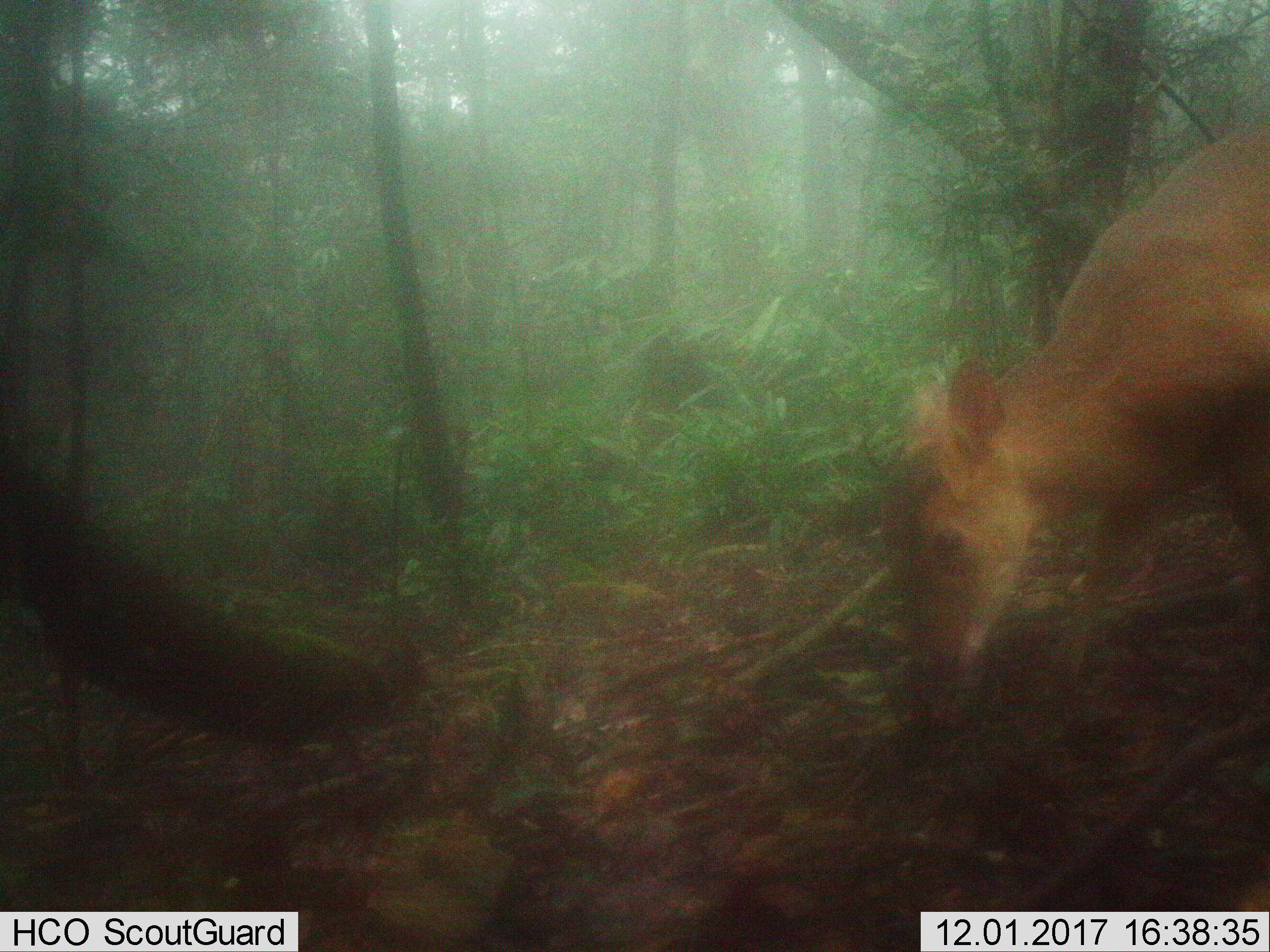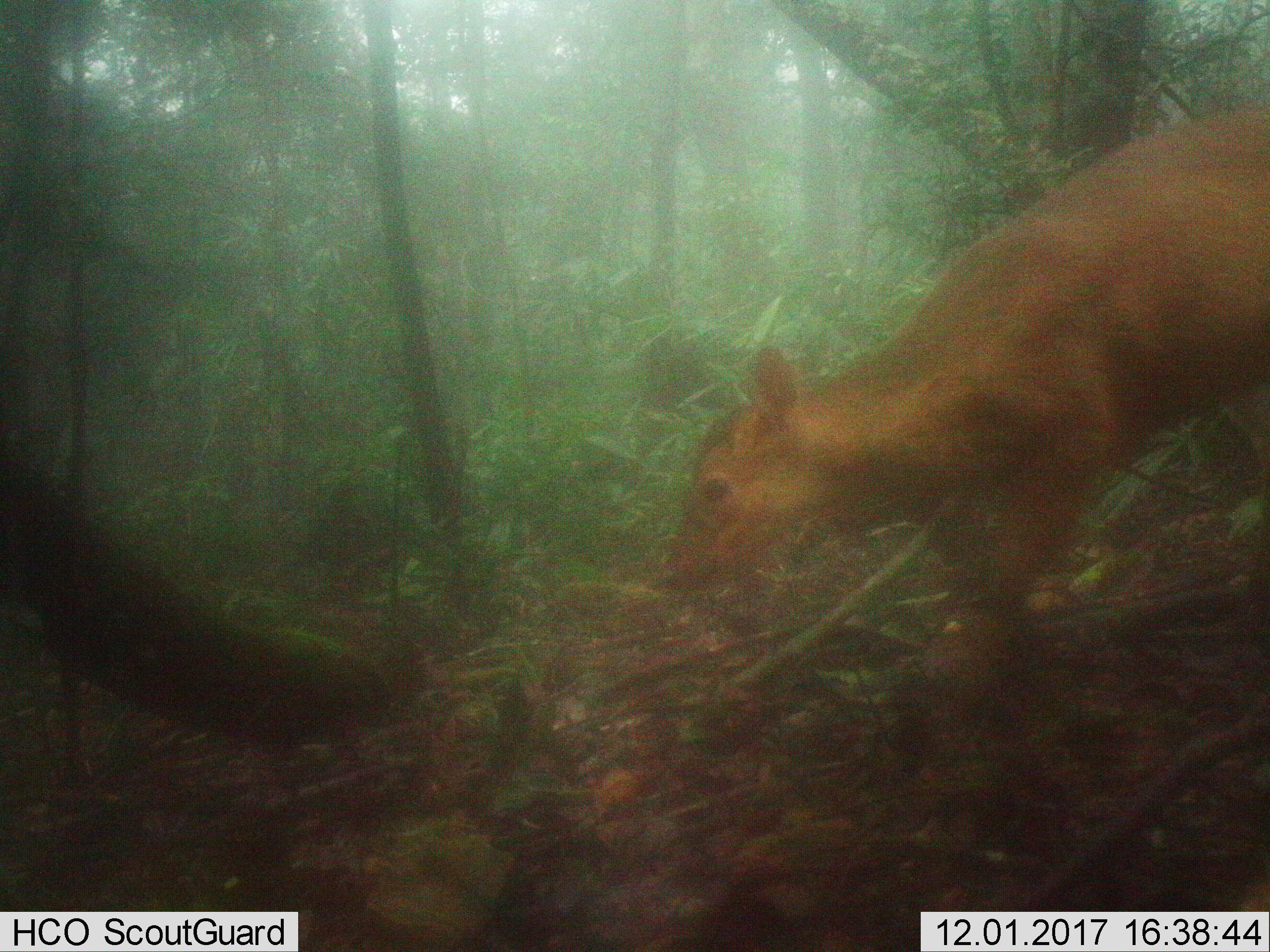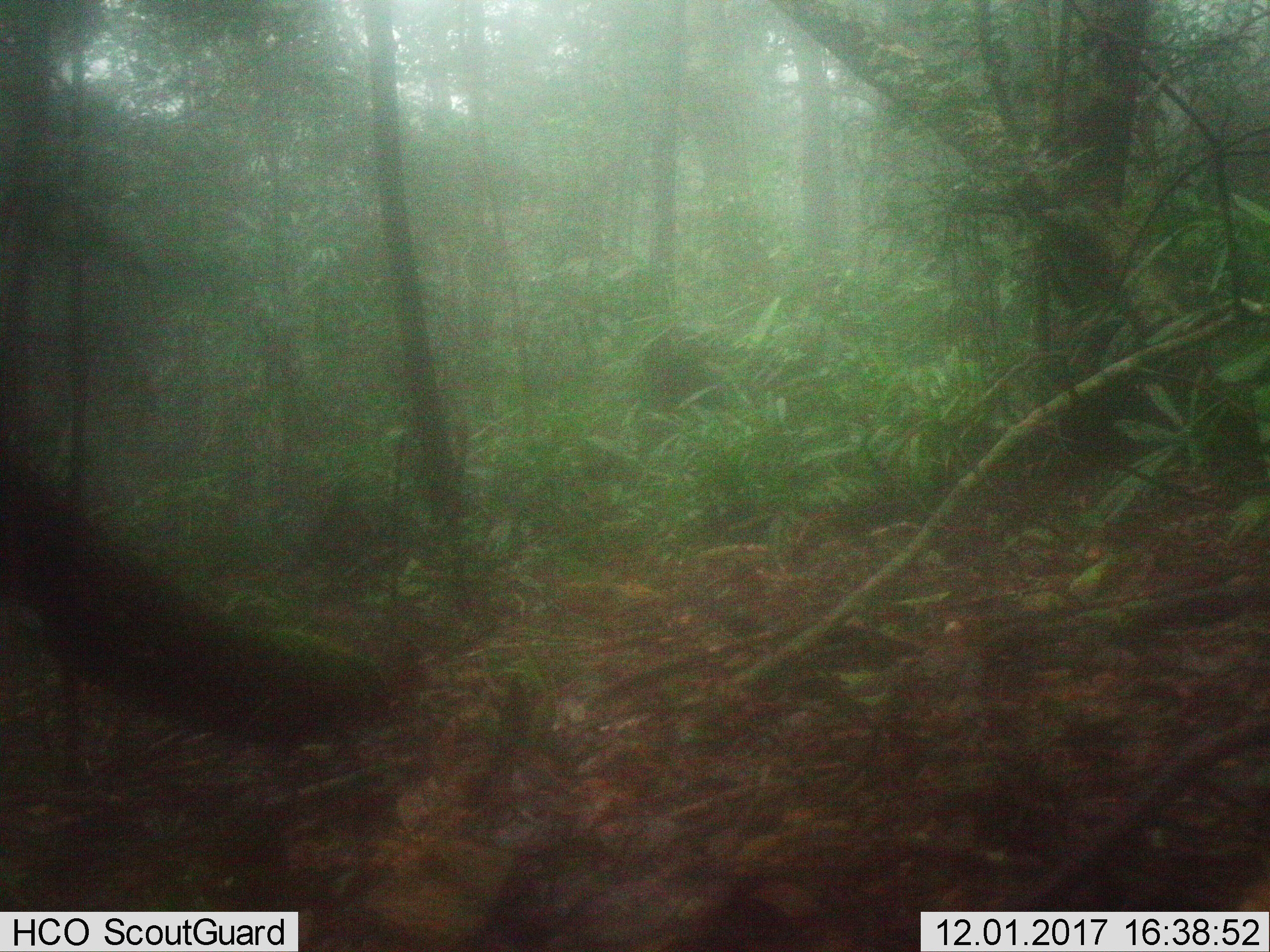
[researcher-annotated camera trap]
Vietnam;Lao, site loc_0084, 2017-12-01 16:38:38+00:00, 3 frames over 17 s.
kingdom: Animalia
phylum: Chordata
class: Mammalia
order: Artiodactyla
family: Cervidae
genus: Muntiacus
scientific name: Muntiacus vuquangensis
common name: large-antlered muntjac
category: large antlered muntjac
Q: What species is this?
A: Large antlered muntjac (large-antlered muntjac) (Muntiacus vuquangensis).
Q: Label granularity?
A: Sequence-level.